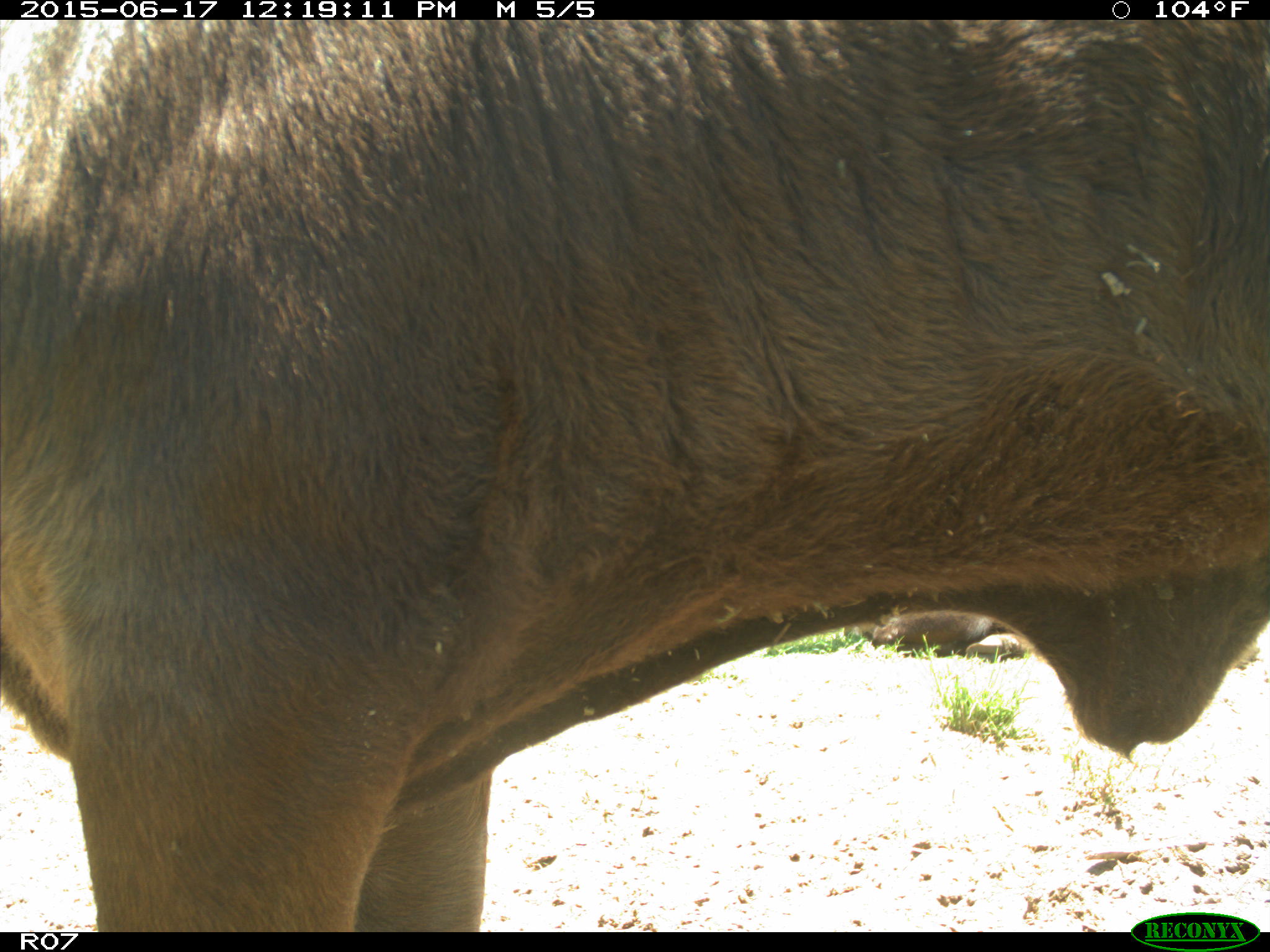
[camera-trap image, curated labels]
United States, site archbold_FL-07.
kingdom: Animalia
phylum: Chordata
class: Mammalia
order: Artiodactyla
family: Bovidae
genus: Bos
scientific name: Bos taurus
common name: domestic cow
Bos taurus (domestic cow).